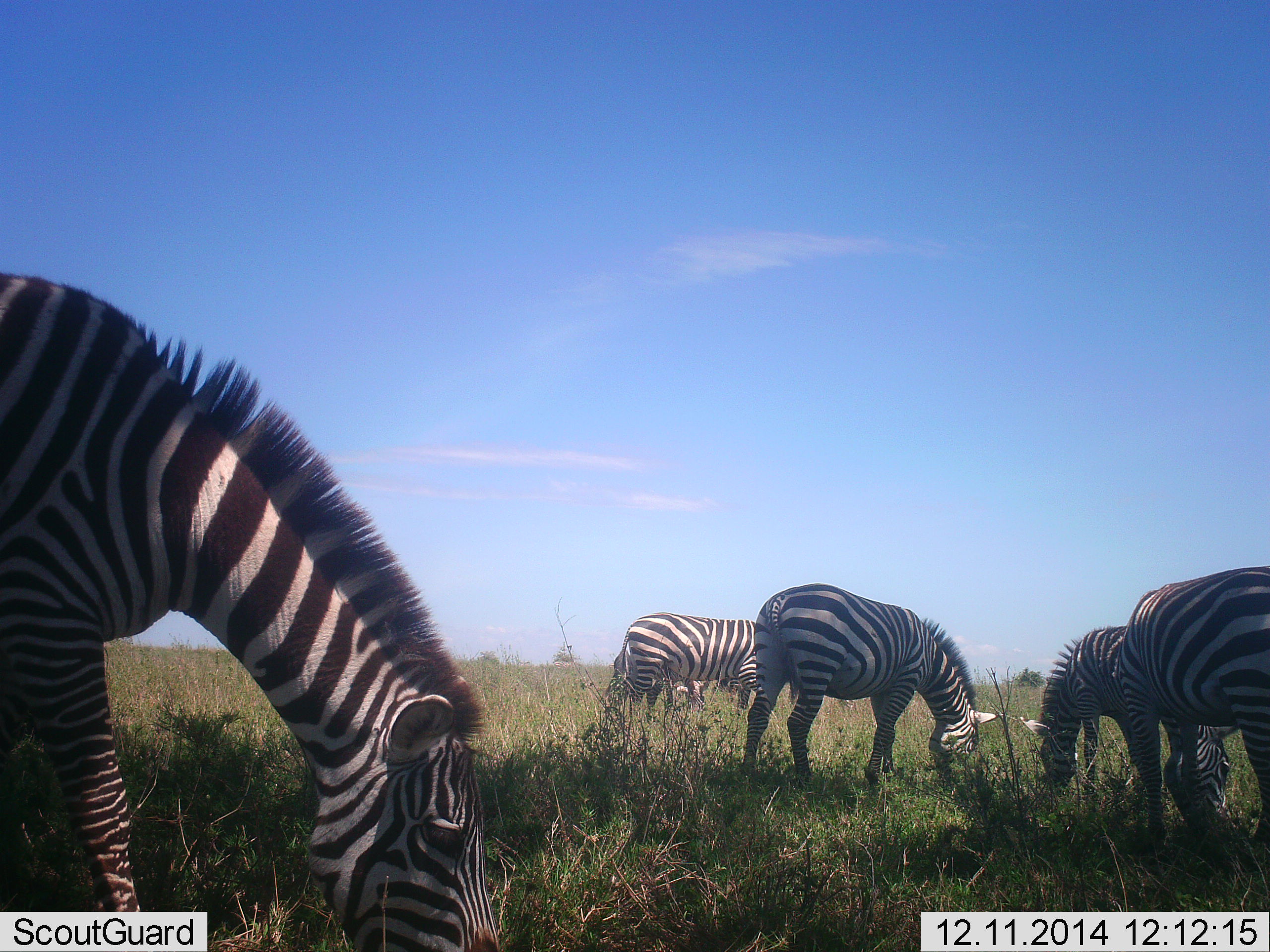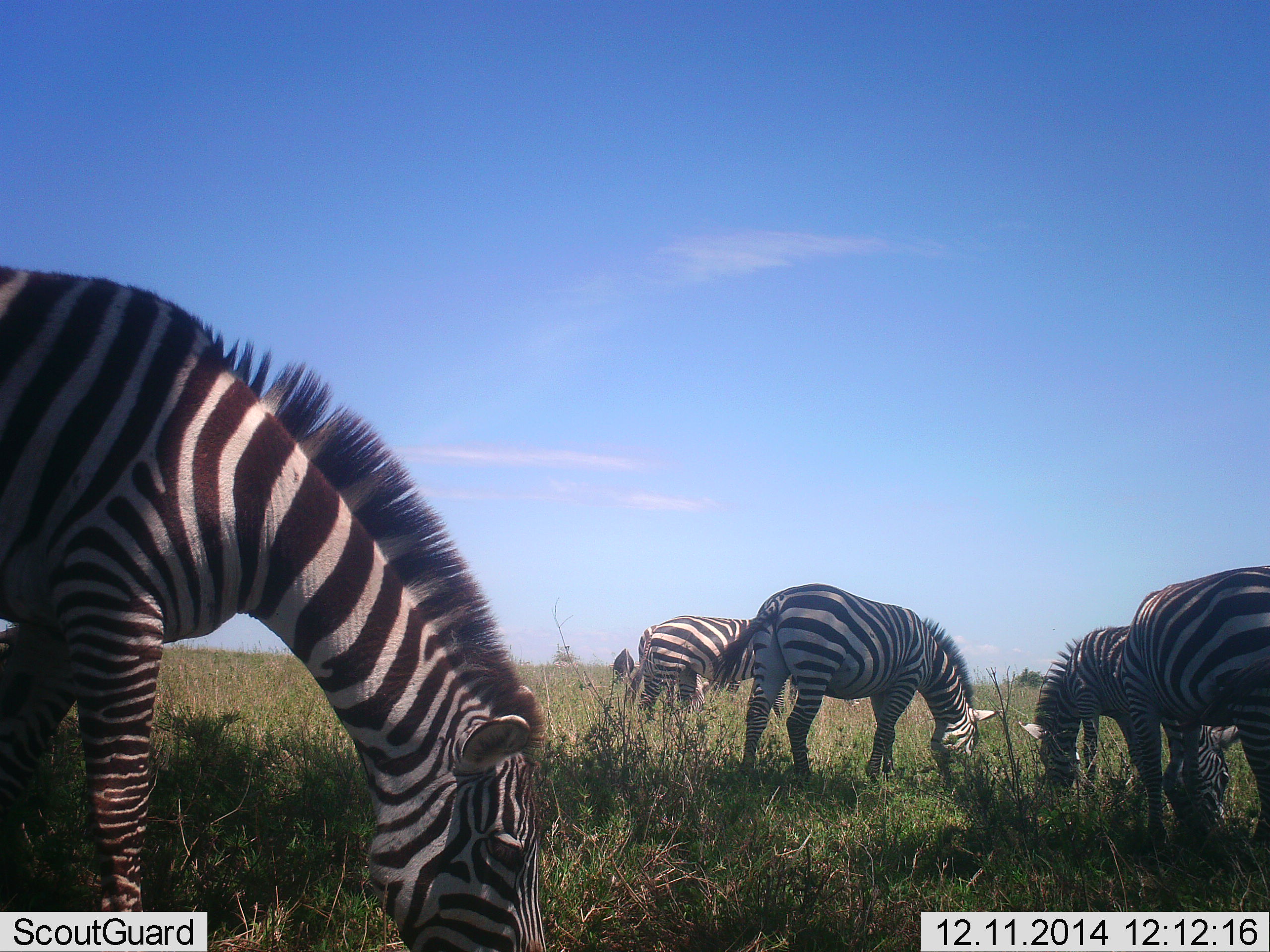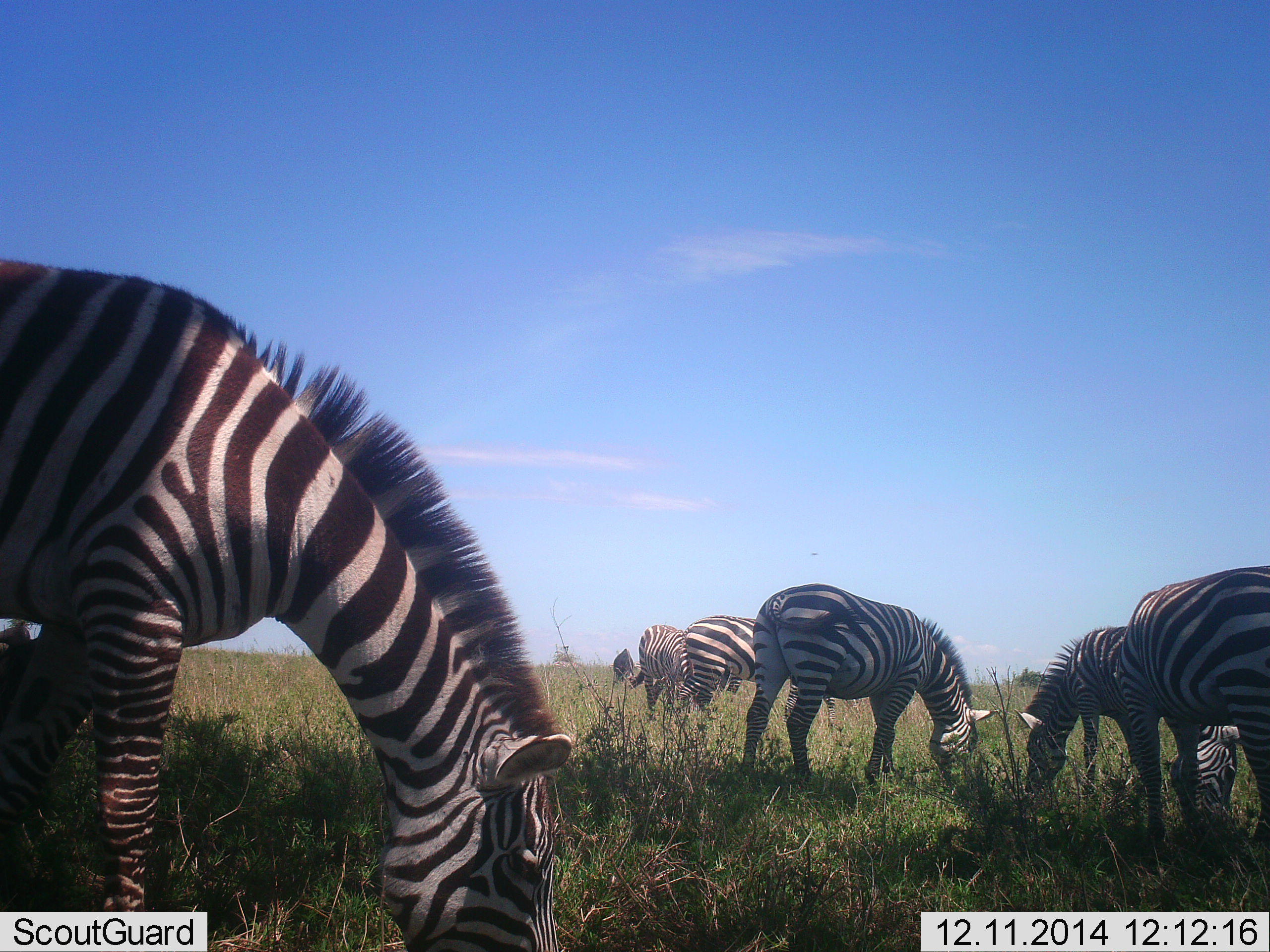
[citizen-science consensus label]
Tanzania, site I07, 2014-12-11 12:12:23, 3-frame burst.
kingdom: Animalia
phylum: Chordata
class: Mammalia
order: Perissodactyla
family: Equidae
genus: Equus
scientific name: Equus quagga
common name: plains zebra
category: zebra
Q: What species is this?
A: Zebra (plains zebra) (Equus quagga).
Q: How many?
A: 6.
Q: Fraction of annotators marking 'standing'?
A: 9%.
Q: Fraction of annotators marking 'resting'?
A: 0%.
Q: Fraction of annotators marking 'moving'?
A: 27%.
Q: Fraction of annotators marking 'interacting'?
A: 0%.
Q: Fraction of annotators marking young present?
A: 18%.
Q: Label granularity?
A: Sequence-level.